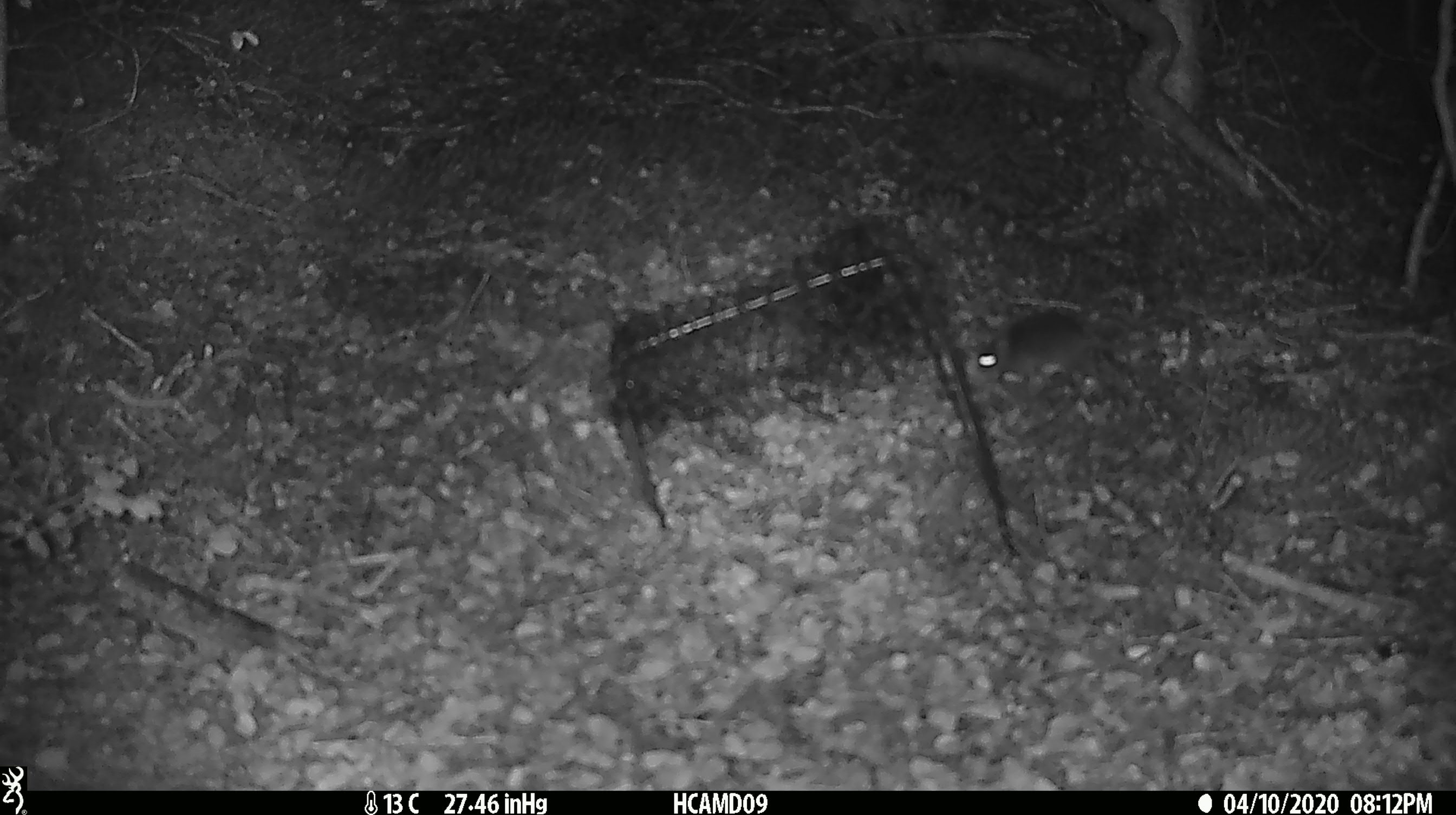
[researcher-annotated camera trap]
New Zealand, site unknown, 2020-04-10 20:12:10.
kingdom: Animalia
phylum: Chordata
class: Mammalia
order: Rodentia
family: Muridae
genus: Mus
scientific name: Mus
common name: mouse